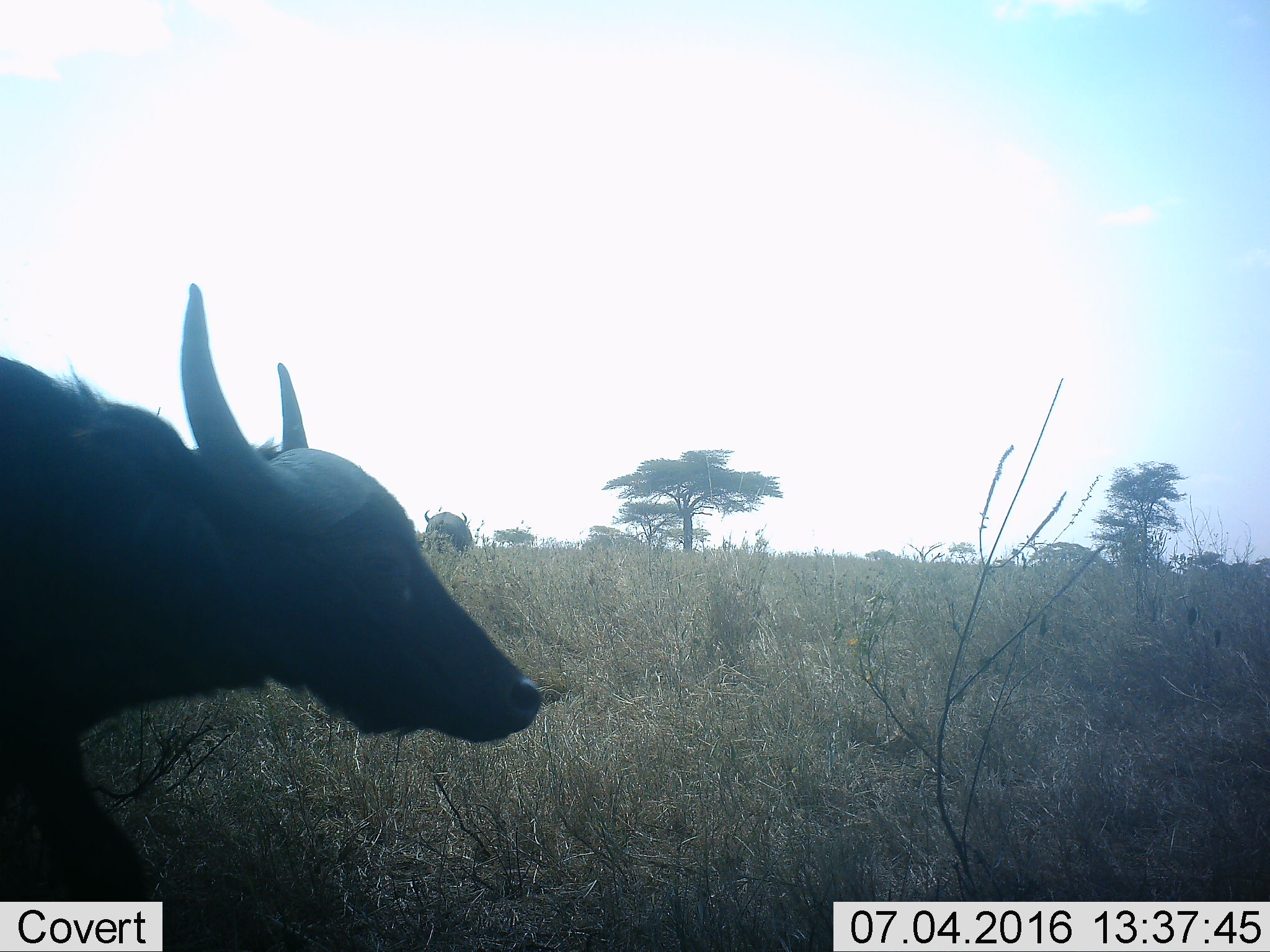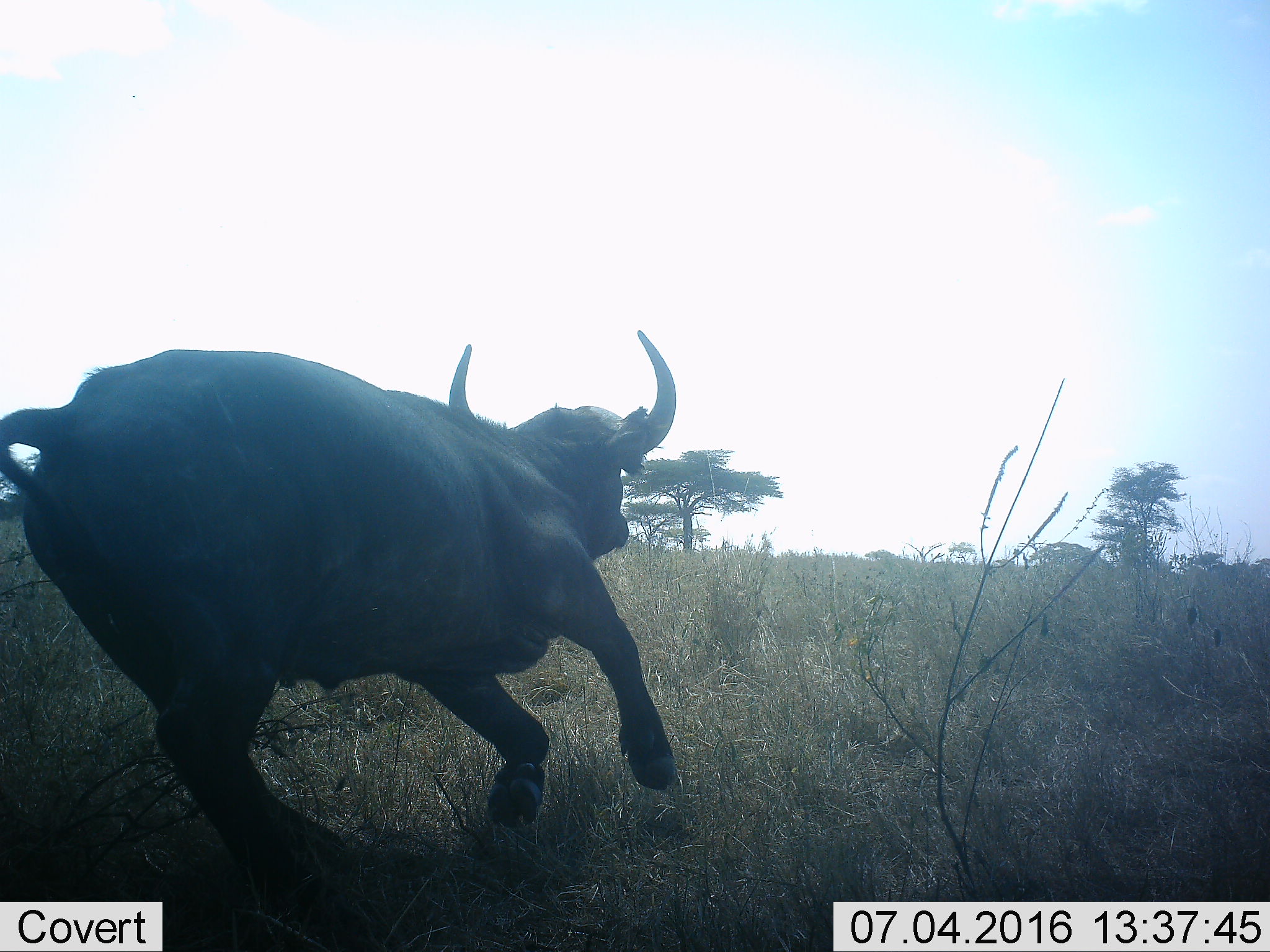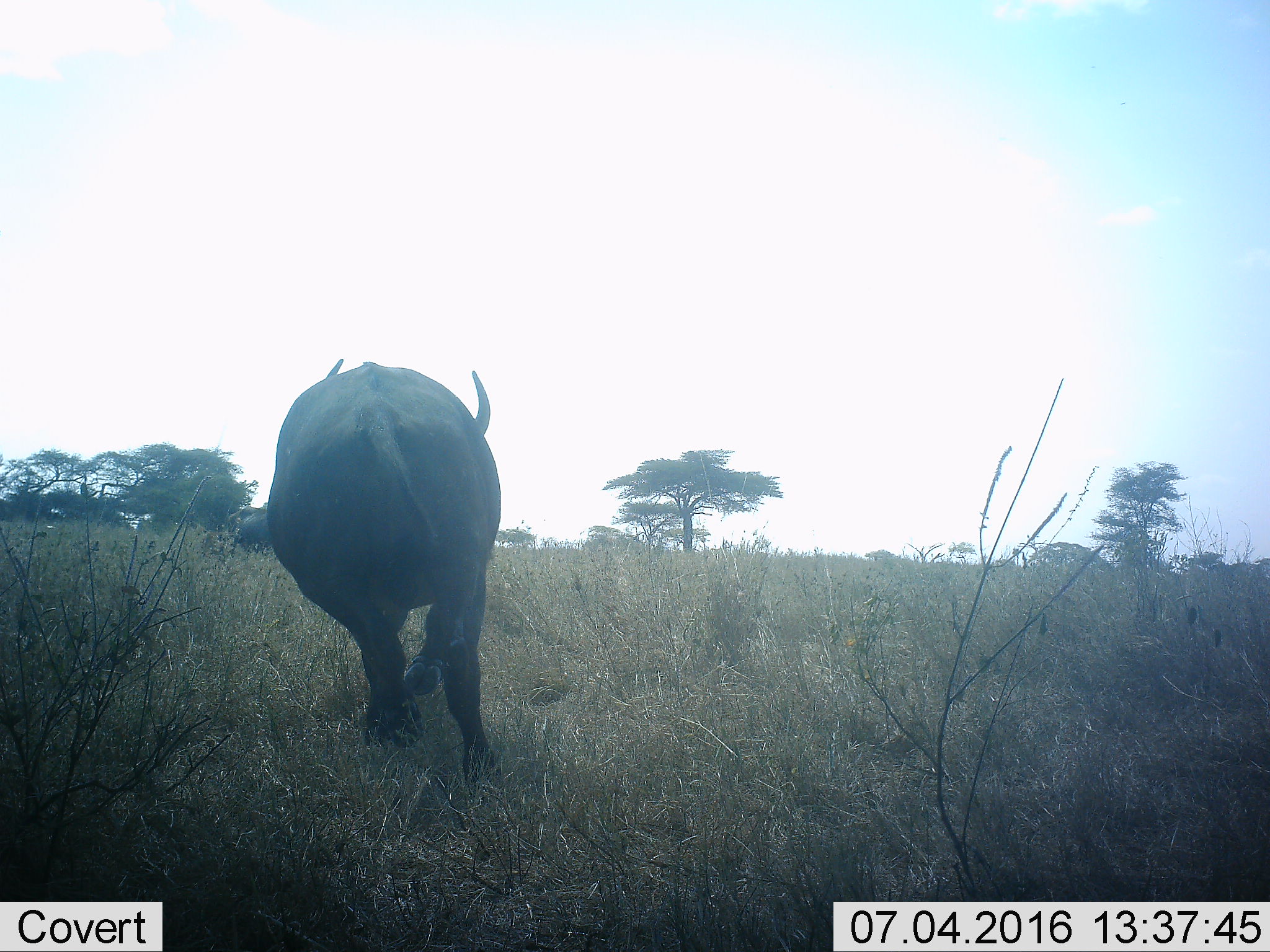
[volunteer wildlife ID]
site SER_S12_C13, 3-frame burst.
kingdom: Animalia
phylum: Chordata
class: Mammalia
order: Artiodactyla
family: Bovidae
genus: Syncerus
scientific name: Syncerus caffer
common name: african buffalo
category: buffalo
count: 3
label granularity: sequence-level